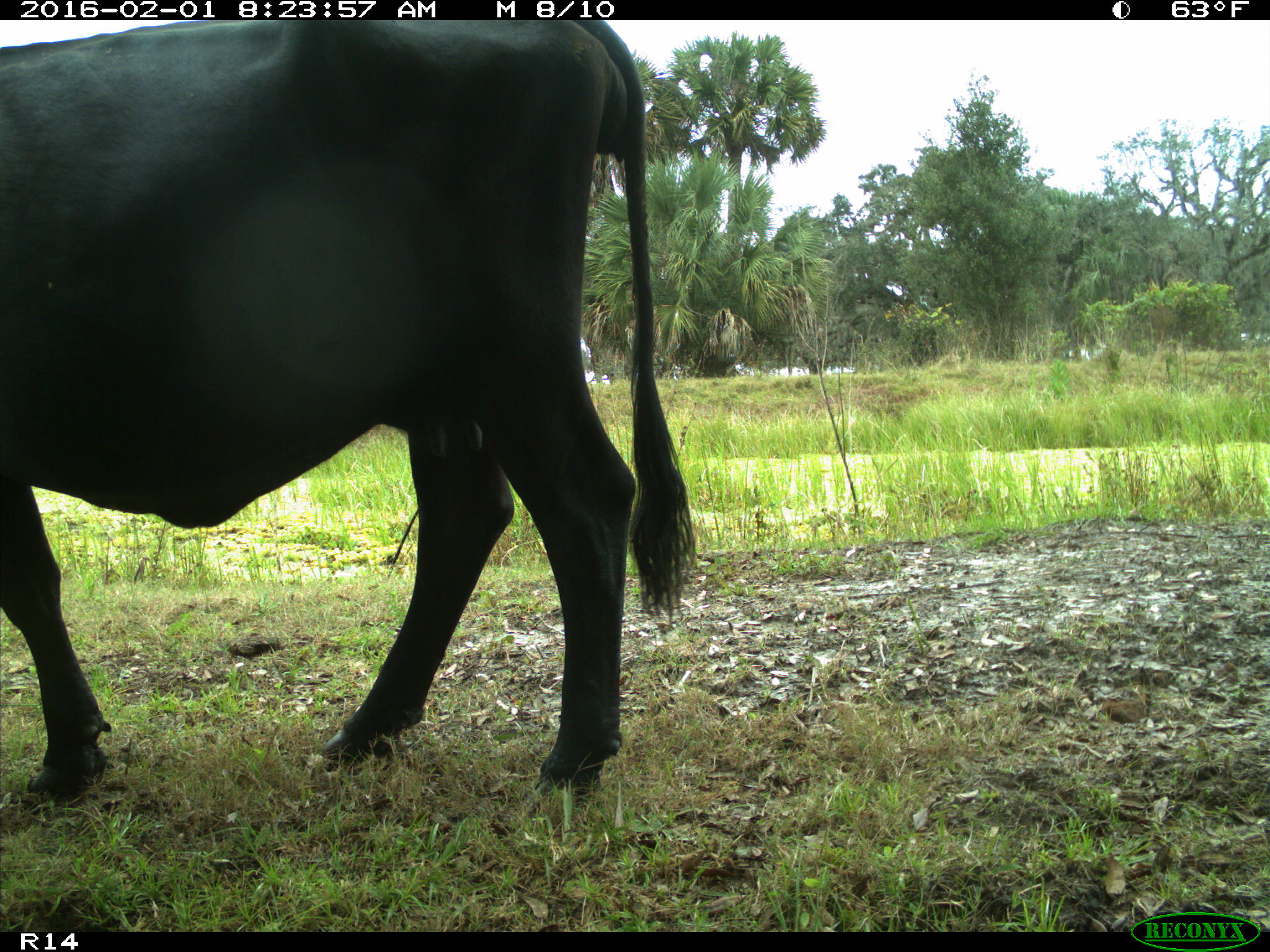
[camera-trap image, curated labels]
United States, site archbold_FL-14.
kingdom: Animalia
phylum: Chordata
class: Mammalia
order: Artiodactyla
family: Bovidae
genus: Bos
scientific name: Bos taurus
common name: domestic cow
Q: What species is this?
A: Bos taurus (domestic cow).